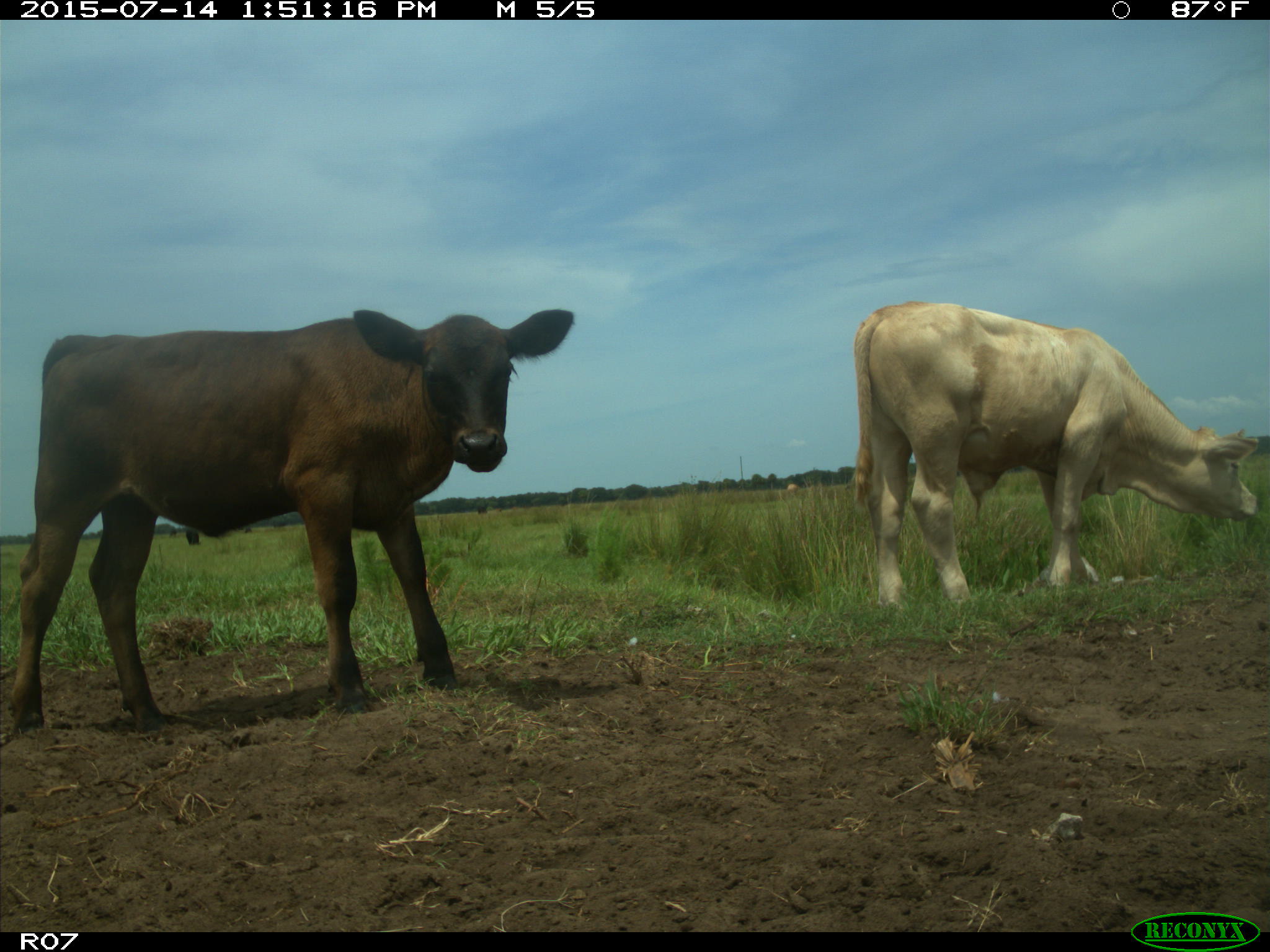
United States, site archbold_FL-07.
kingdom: Animalia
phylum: Chordata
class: Mammalia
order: Artiodactyla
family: Bovidae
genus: Bos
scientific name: Bos taurus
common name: domestic cow